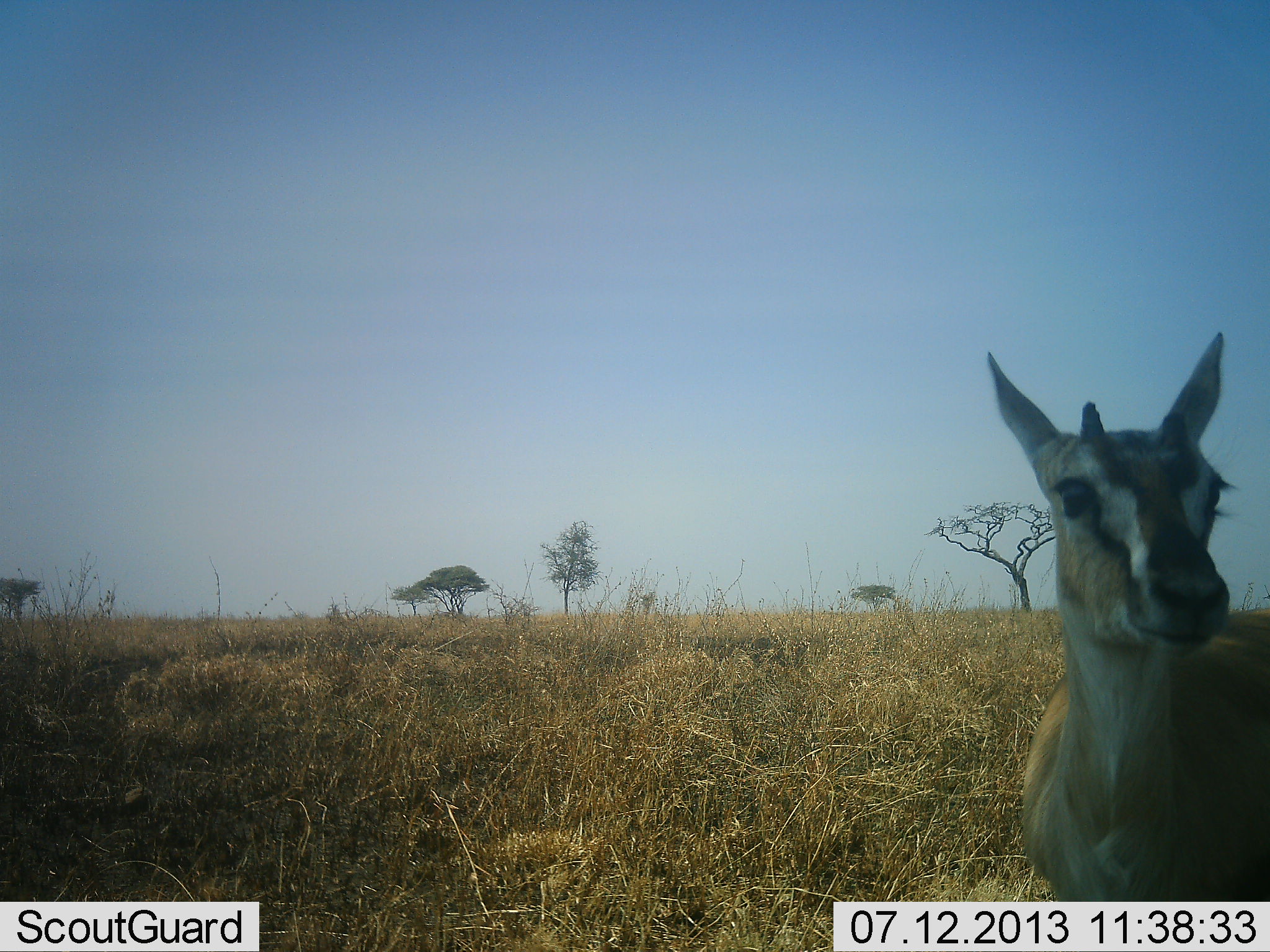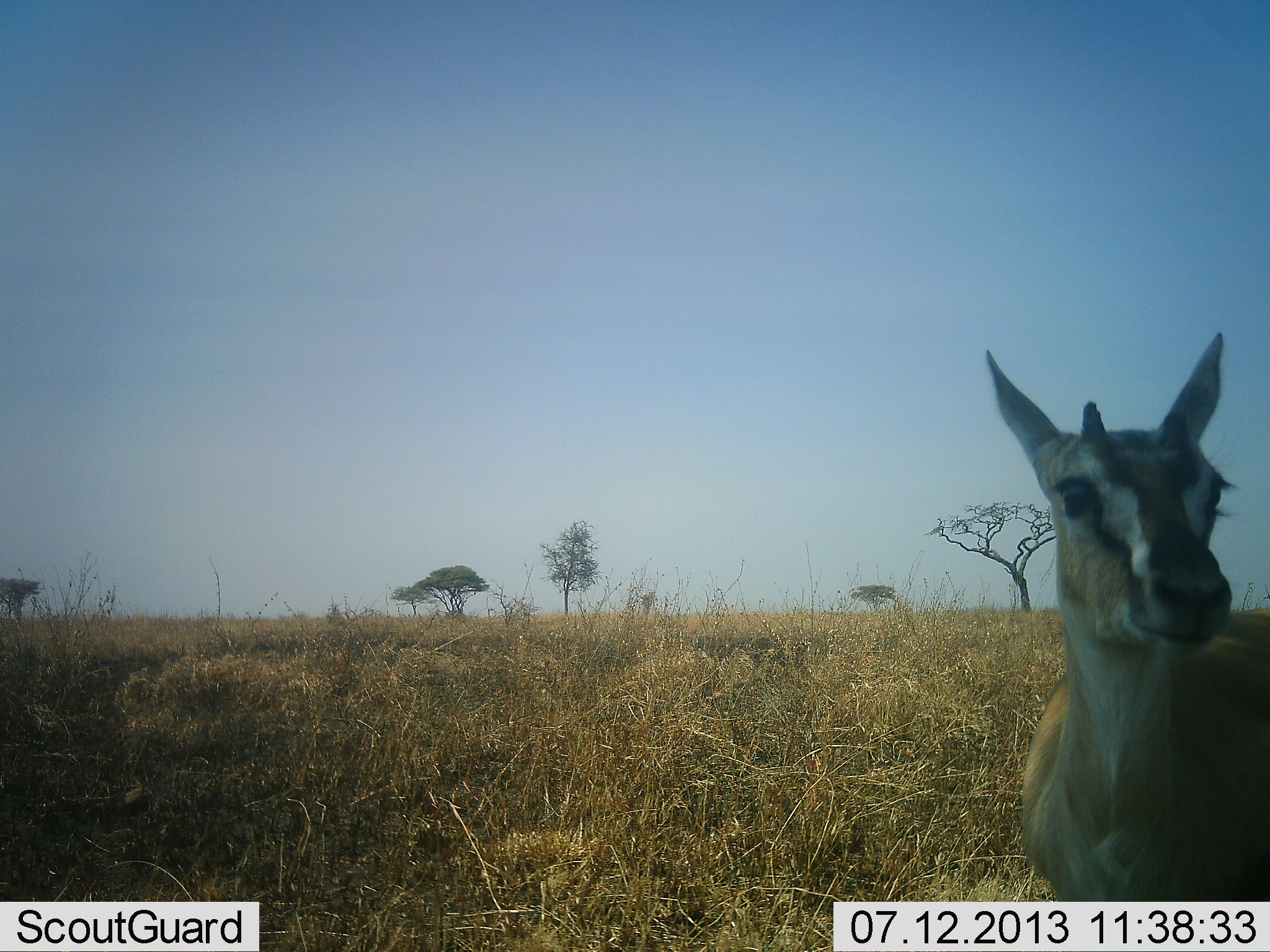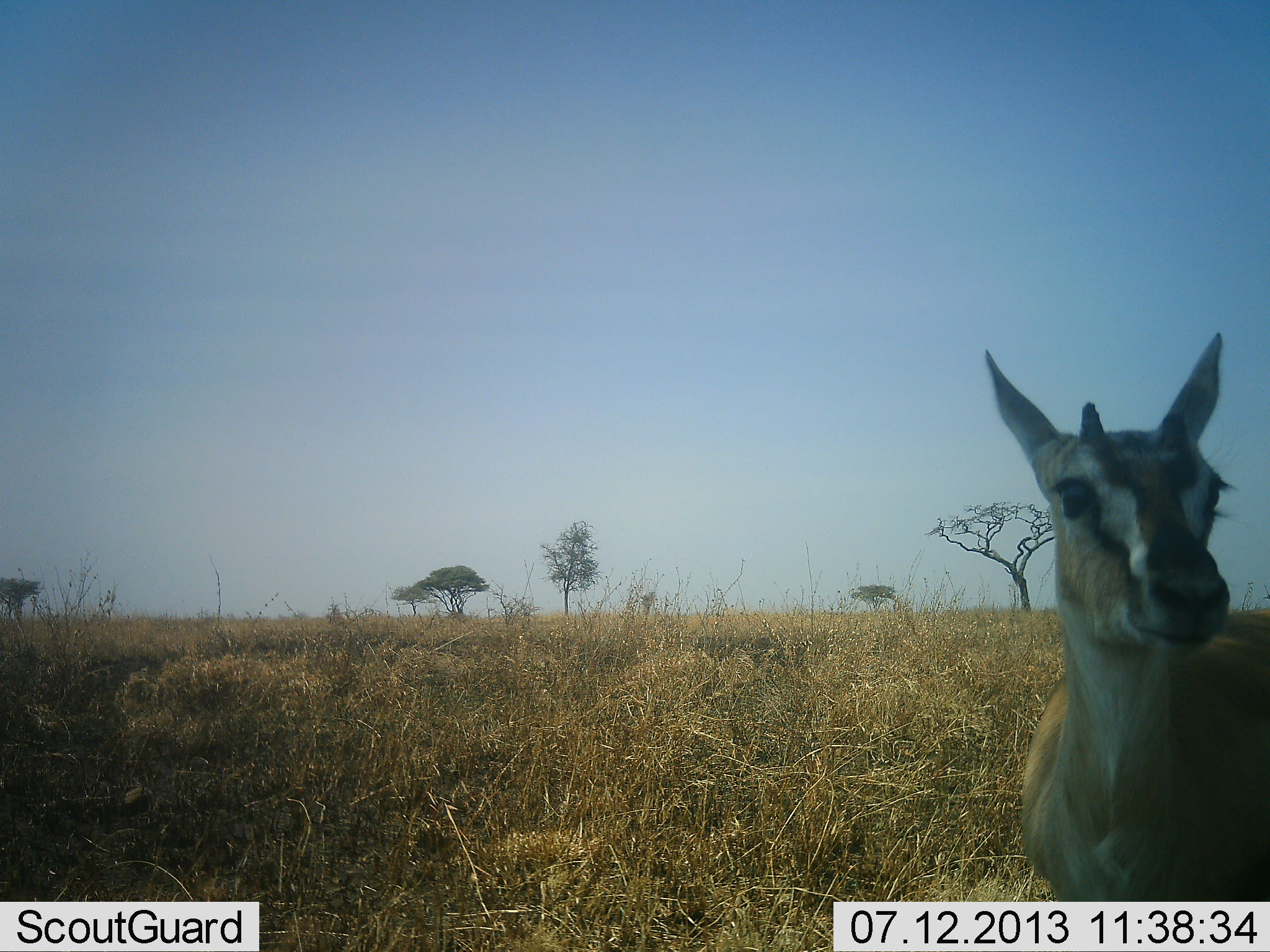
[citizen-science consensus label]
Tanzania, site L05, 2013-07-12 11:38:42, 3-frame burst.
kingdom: Animalia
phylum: Chordata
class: Mammalia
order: Artiodactyla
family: Bovidae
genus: Eudorcas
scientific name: Eudorcas thomsonii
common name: thomson's gazelle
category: gazellethomsons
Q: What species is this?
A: Gazellethomsons (thomson's gazelle) (Eudorcas thomsonii).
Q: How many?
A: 1.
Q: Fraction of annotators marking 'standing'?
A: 90%.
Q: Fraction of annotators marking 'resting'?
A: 0%.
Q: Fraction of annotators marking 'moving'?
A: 10%.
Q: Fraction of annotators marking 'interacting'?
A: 0%.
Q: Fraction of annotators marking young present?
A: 0%.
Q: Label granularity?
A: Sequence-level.